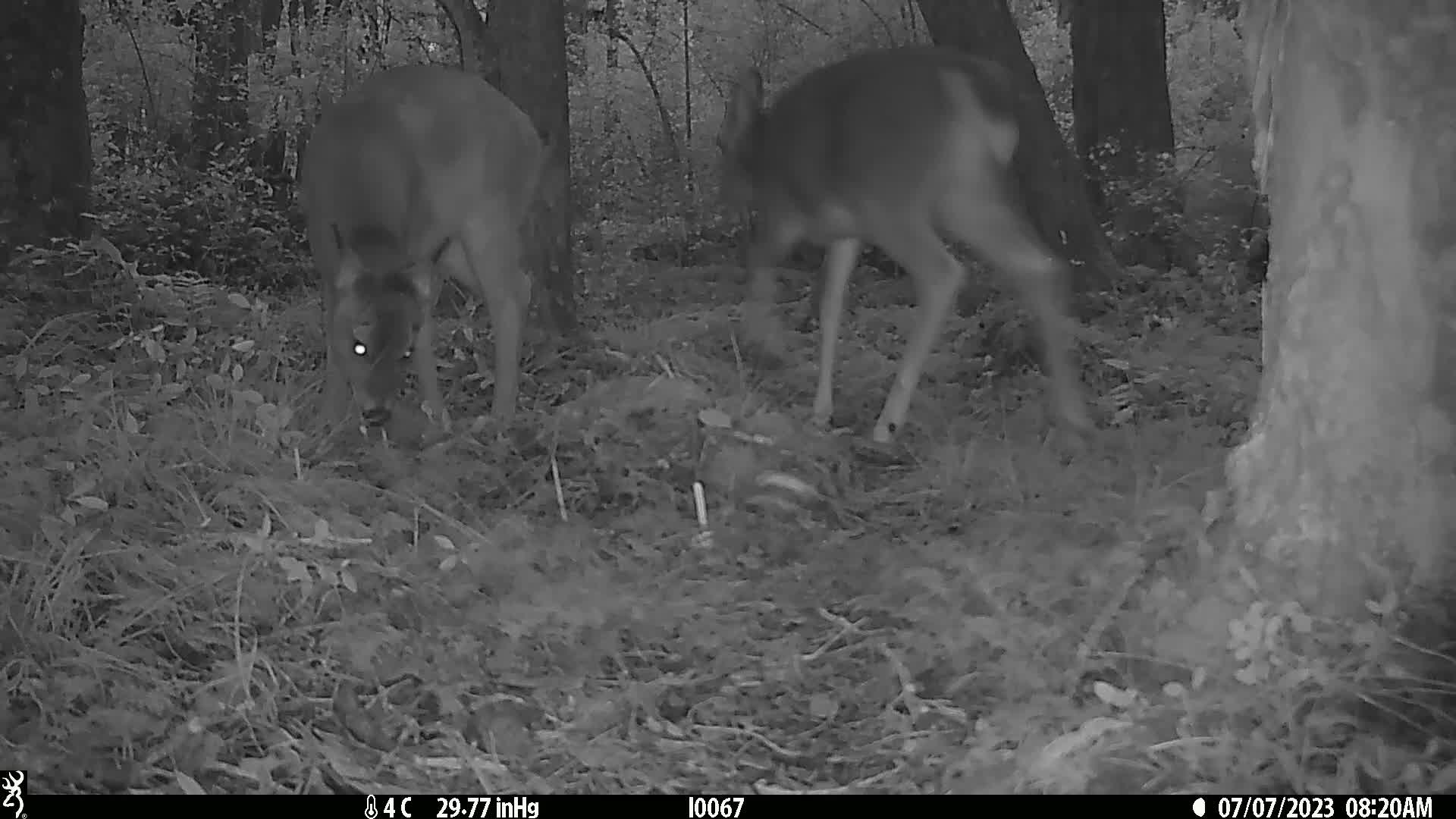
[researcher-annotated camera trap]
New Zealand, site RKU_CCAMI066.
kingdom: Animalia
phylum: Chordata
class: Mammalia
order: Artiodactyla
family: Cervidae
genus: Odocoileus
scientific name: Odocoileus virginianus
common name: white-tailed deer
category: white tailed deer